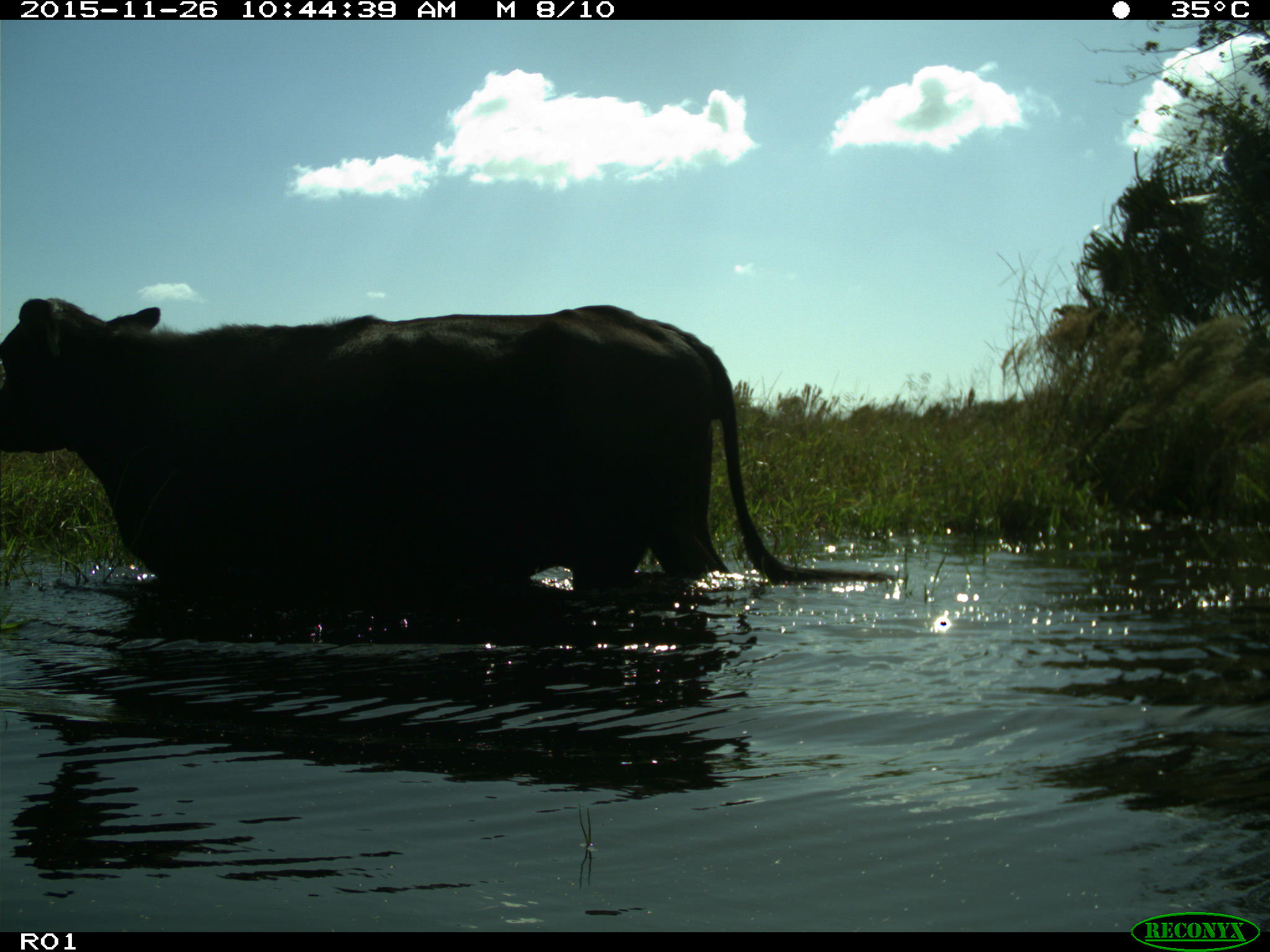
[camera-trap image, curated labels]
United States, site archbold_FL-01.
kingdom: Animalia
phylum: Chordata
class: Mammalia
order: Artiodactyla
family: Bovidae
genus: Bos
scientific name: Bos taurus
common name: domestic cow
Bos taurus (domestic cow).